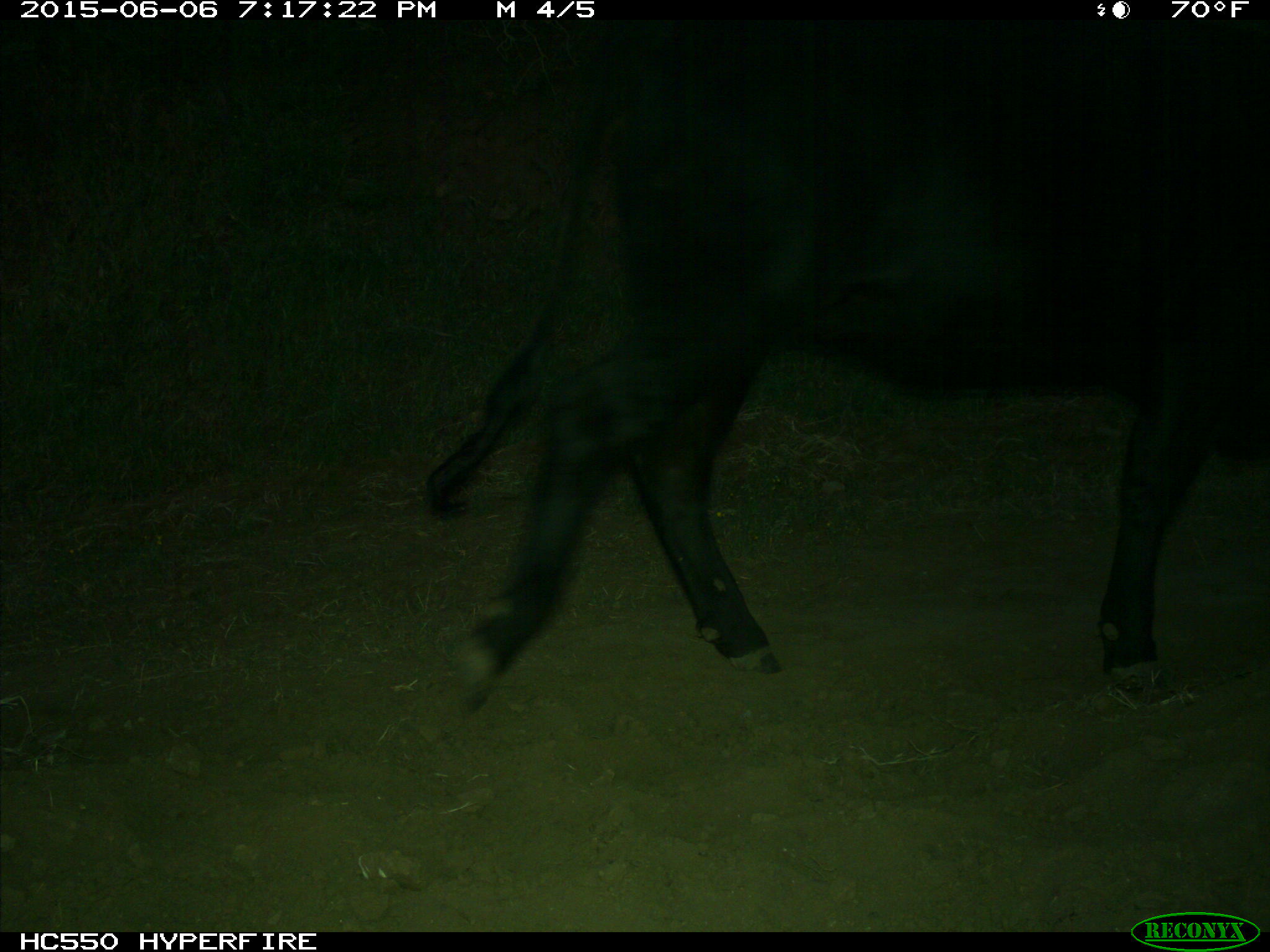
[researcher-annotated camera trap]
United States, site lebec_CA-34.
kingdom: Animalia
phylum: Chordata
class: Mammalia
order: Artiodactyla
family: Bovidae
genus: Bos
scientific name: Bos taurus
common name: domestic cow